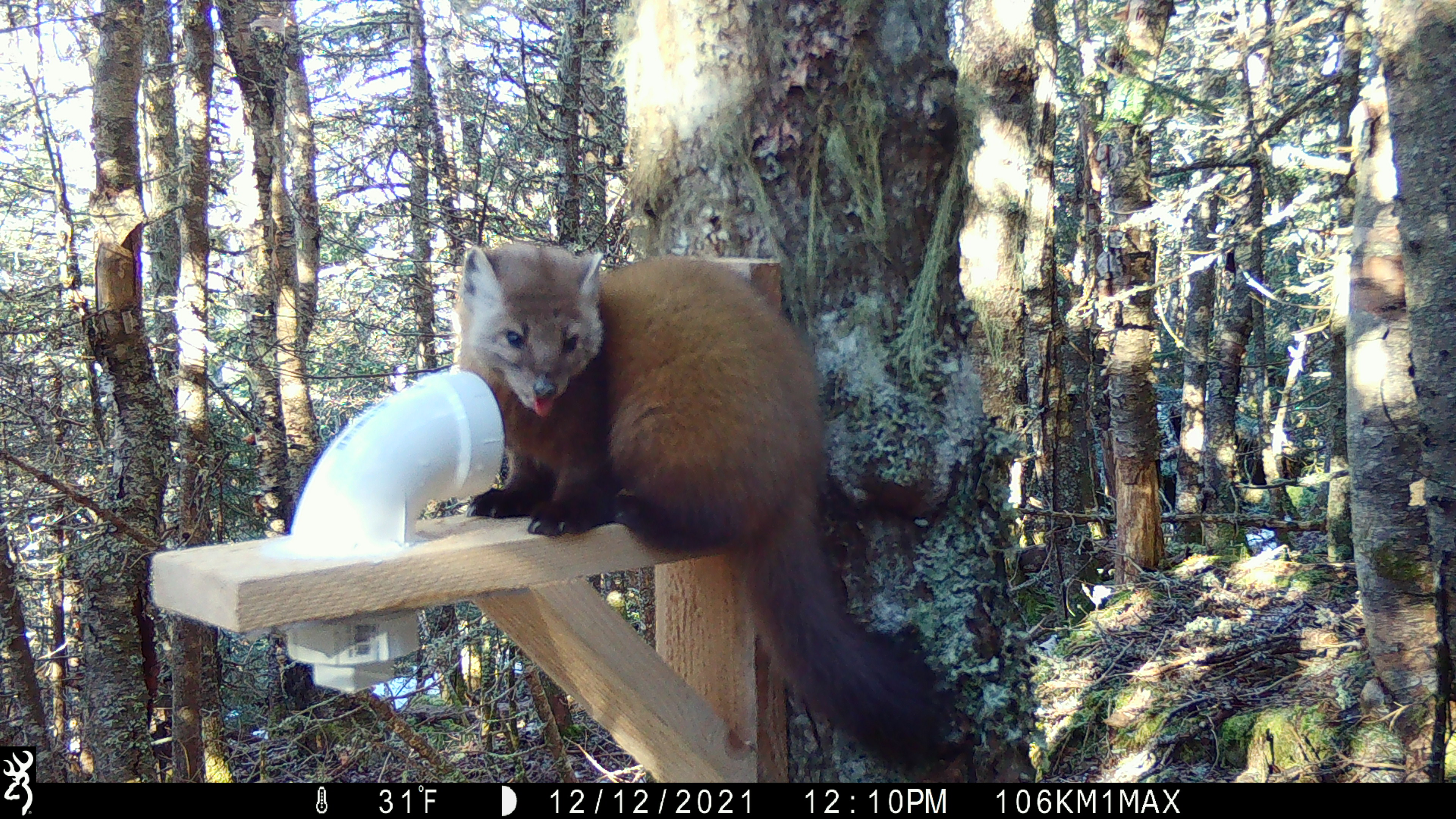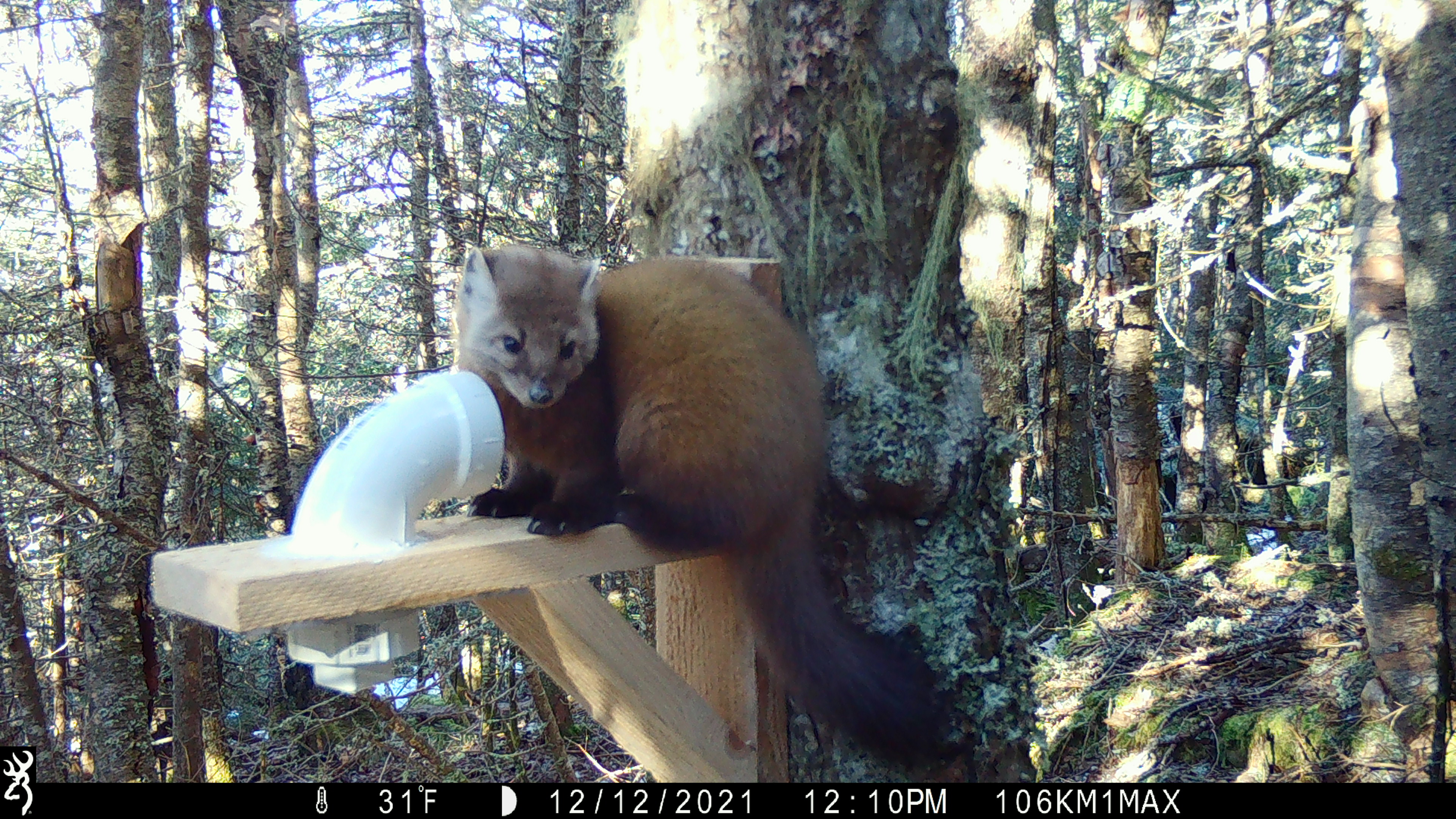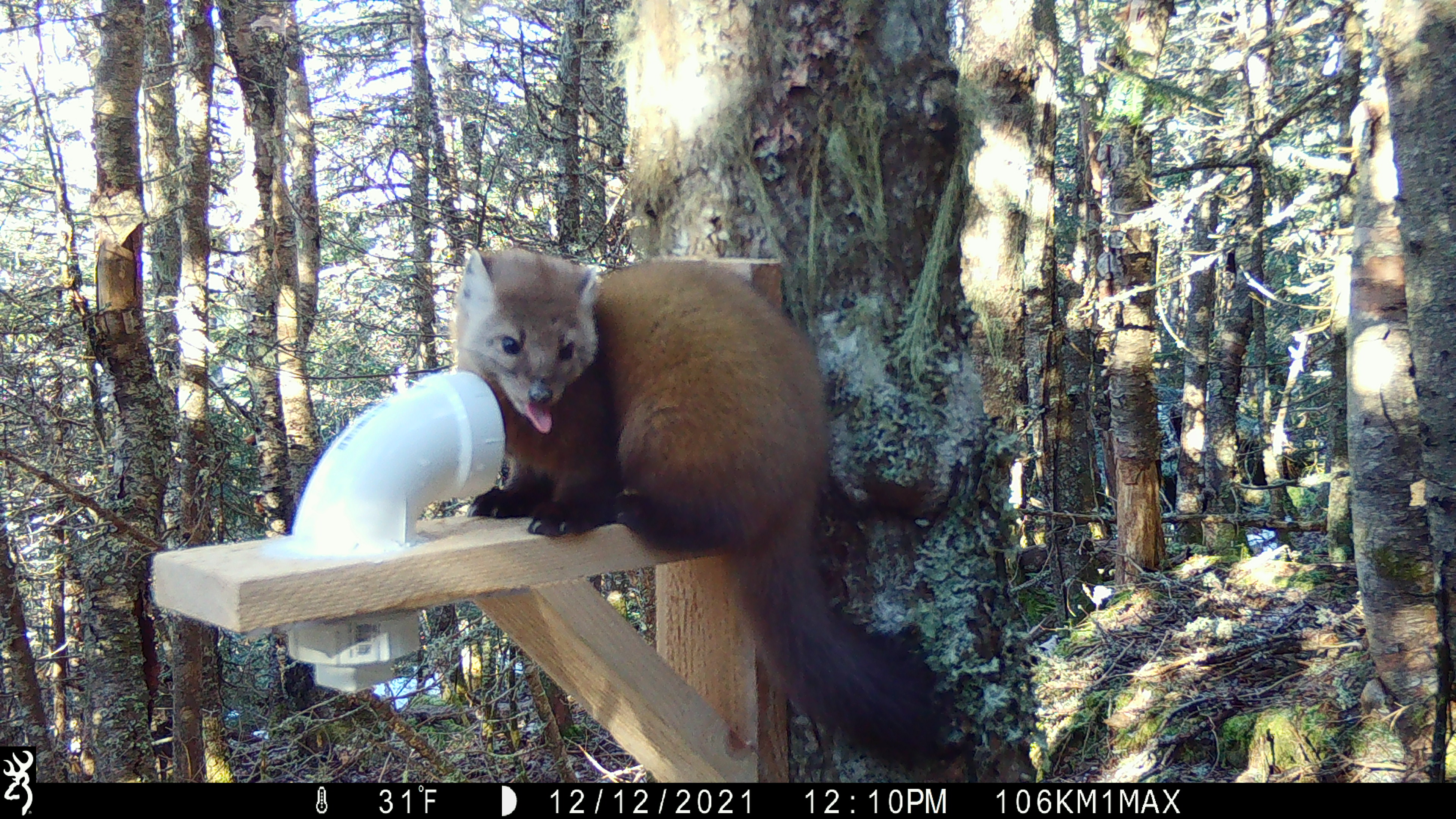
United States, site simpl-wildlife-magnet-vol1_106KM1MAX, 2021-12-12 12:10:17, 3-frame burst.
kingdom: Animalia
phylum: Chordata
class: Mammalia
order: Carnivora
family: Mustelidae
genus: Martes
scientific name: Martes americana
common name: american marten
American marten (Martes americana).